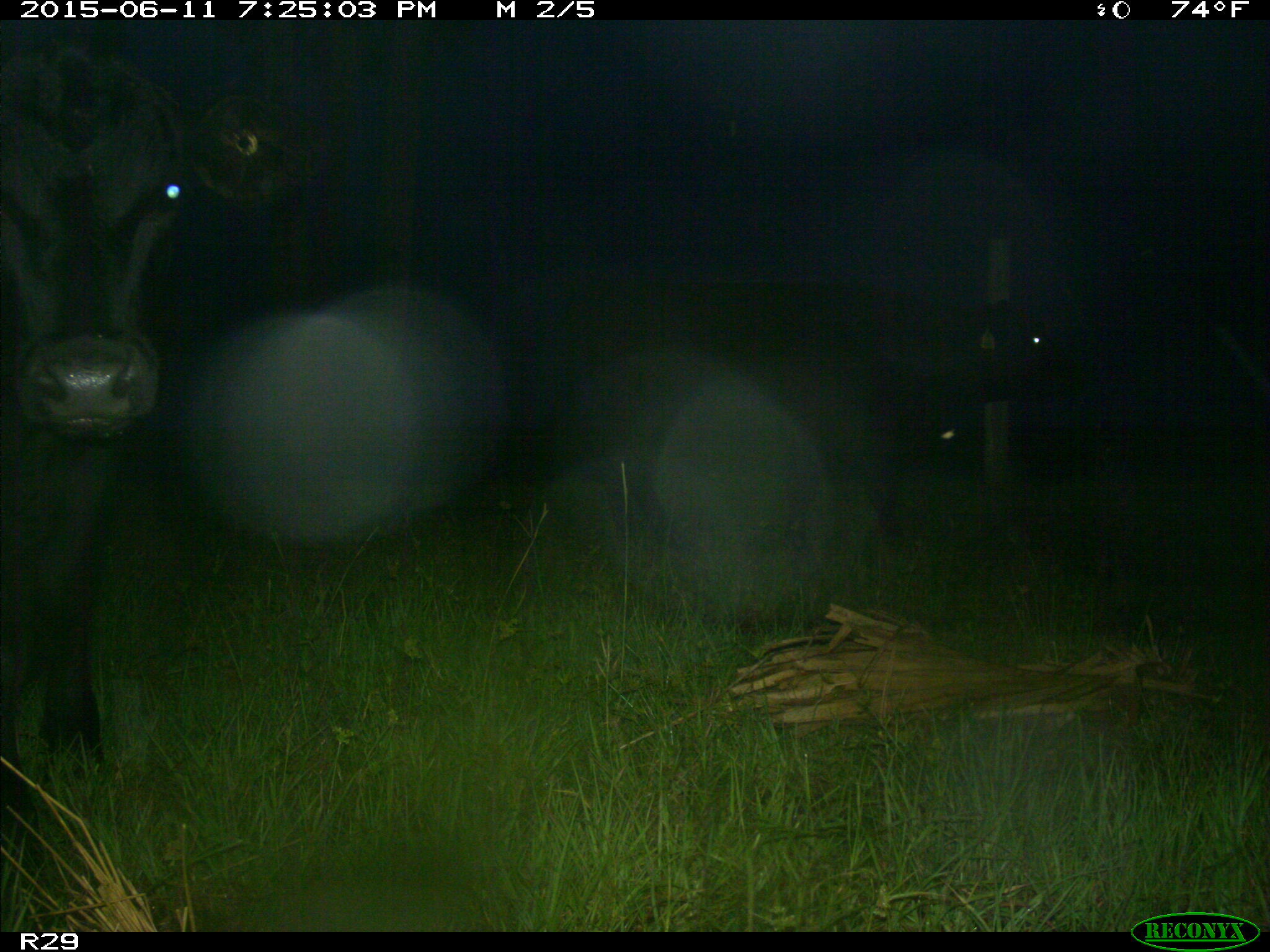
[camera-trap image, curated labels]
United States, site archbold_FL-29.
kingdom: Animalia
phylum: Chordata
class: Mammalia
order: Artiodactyla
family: Bovidae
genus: Bos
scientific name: Bos taurus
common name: domestic cow